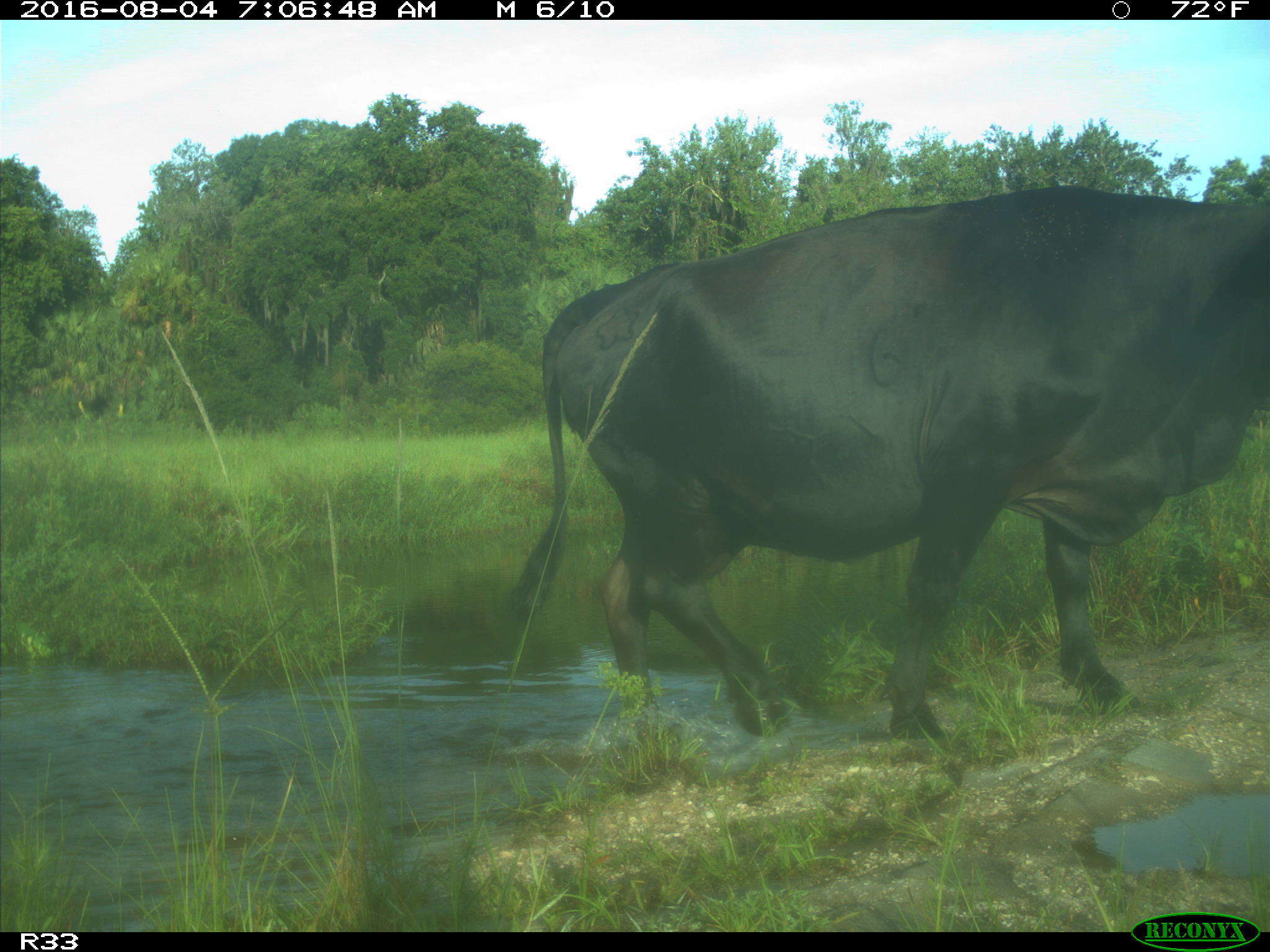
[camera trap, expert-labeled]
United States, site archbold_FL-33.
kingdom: Animalia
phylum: Chordata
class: Mammalia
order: Artiodactyla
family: Bovidae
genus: Bos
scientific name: Bos taurus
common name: domestic cow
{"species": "Bos taurus (domestic cow)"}